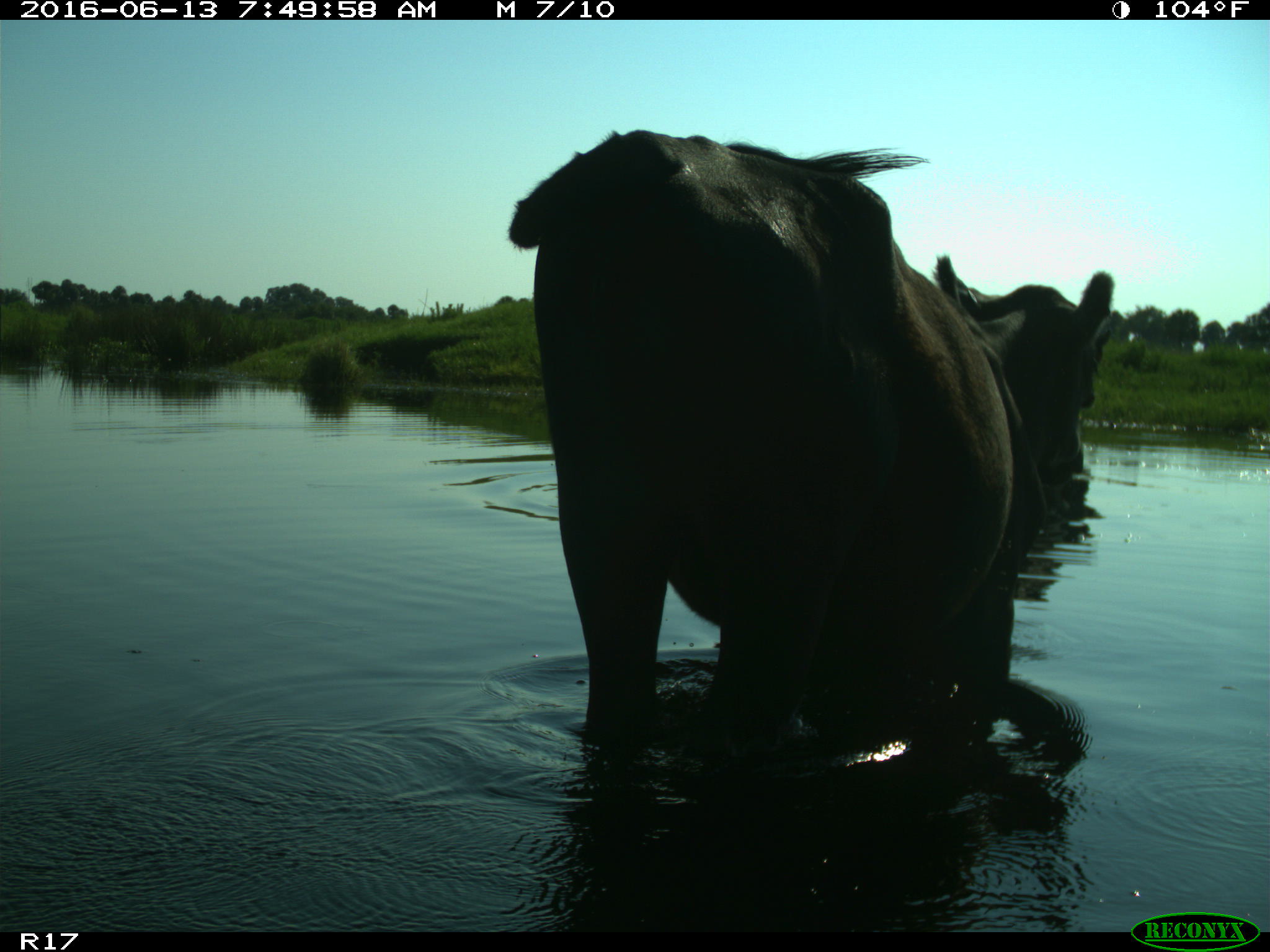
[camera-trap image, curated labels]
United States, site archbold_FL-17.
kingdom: Animalia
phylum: Chordata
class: Mammalia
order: Artiodactyla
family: Bovidae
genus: Bos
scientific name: Bos taurus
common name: domestic cow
Bos taurus (domestic cow).